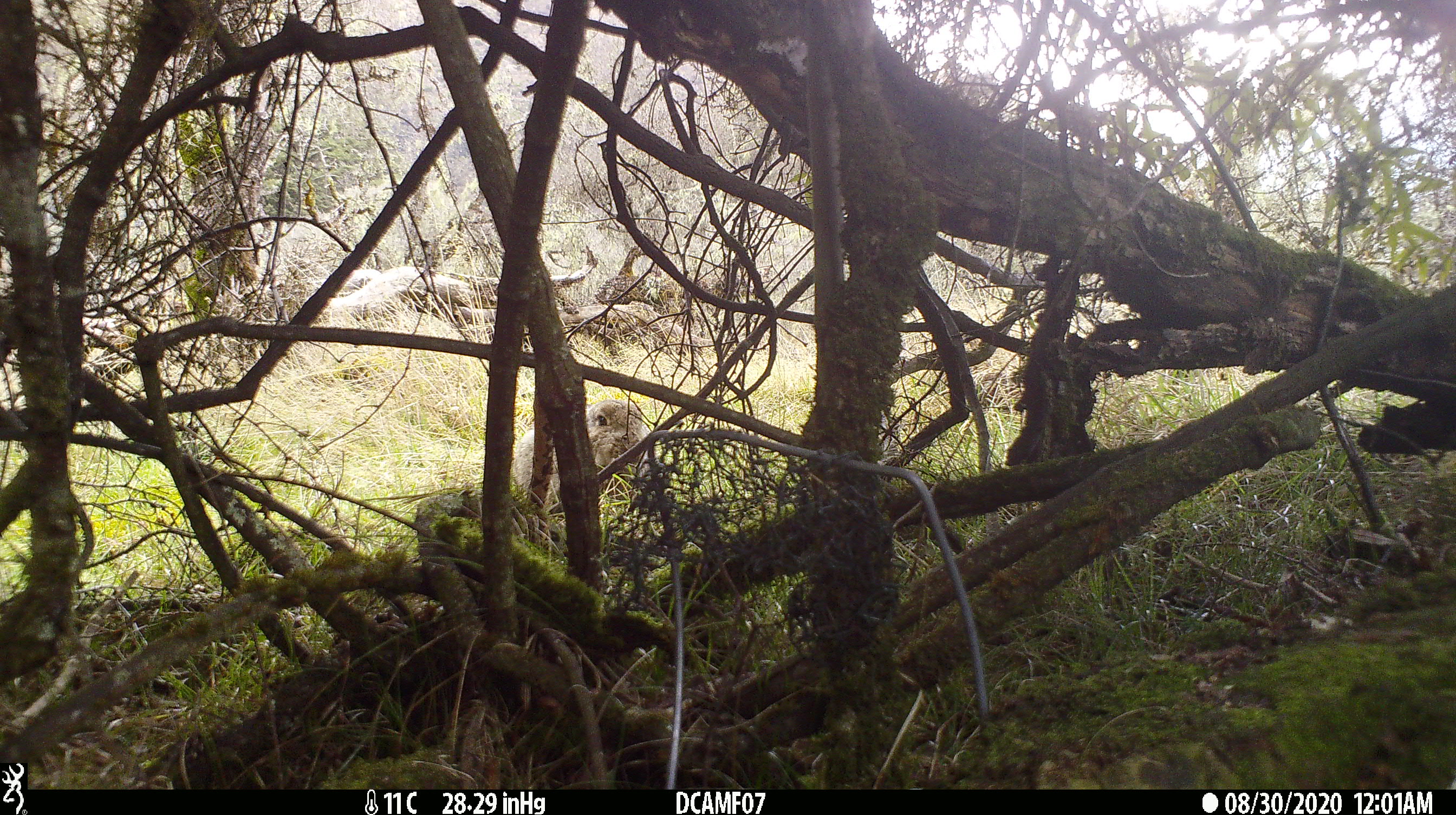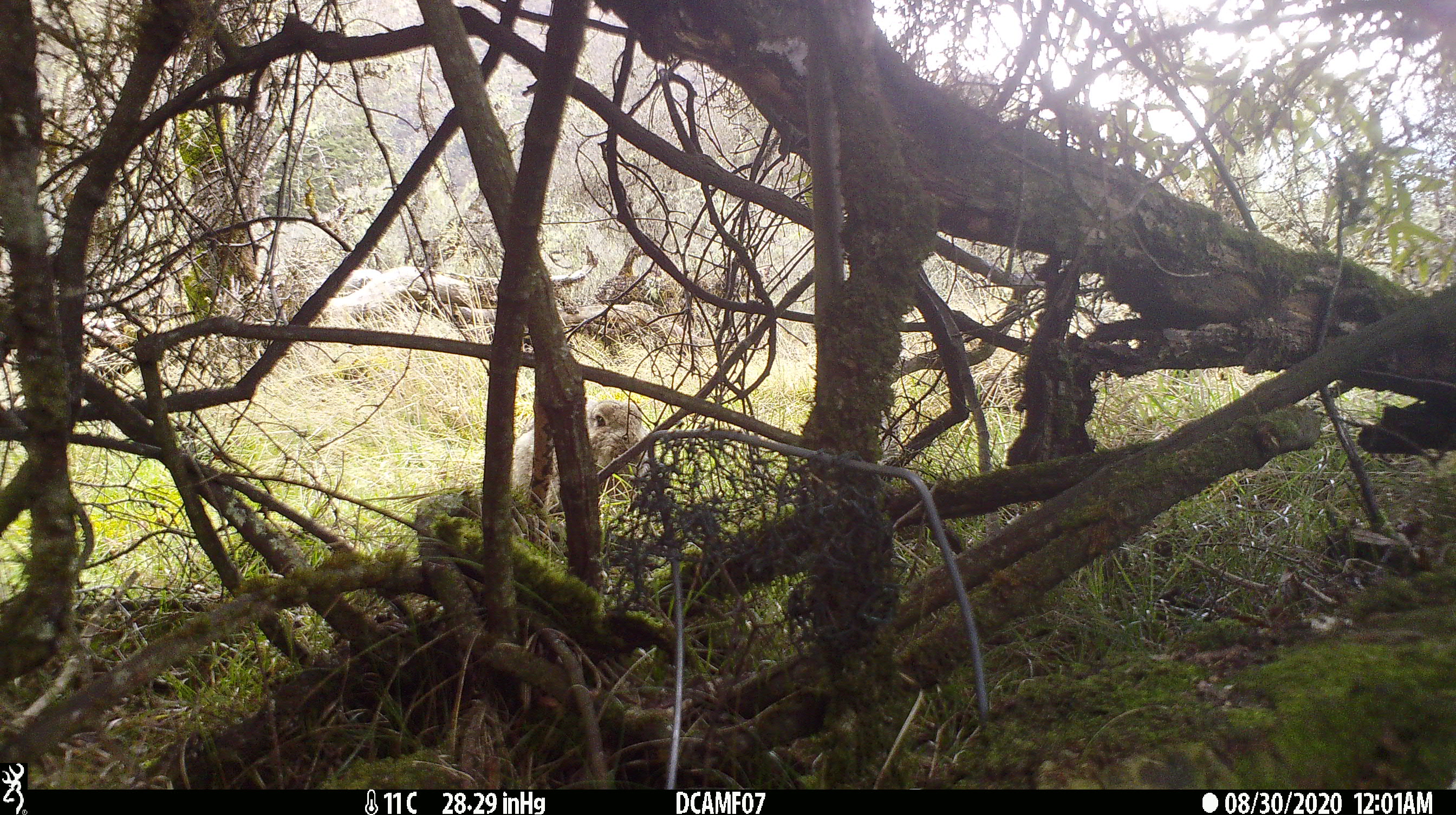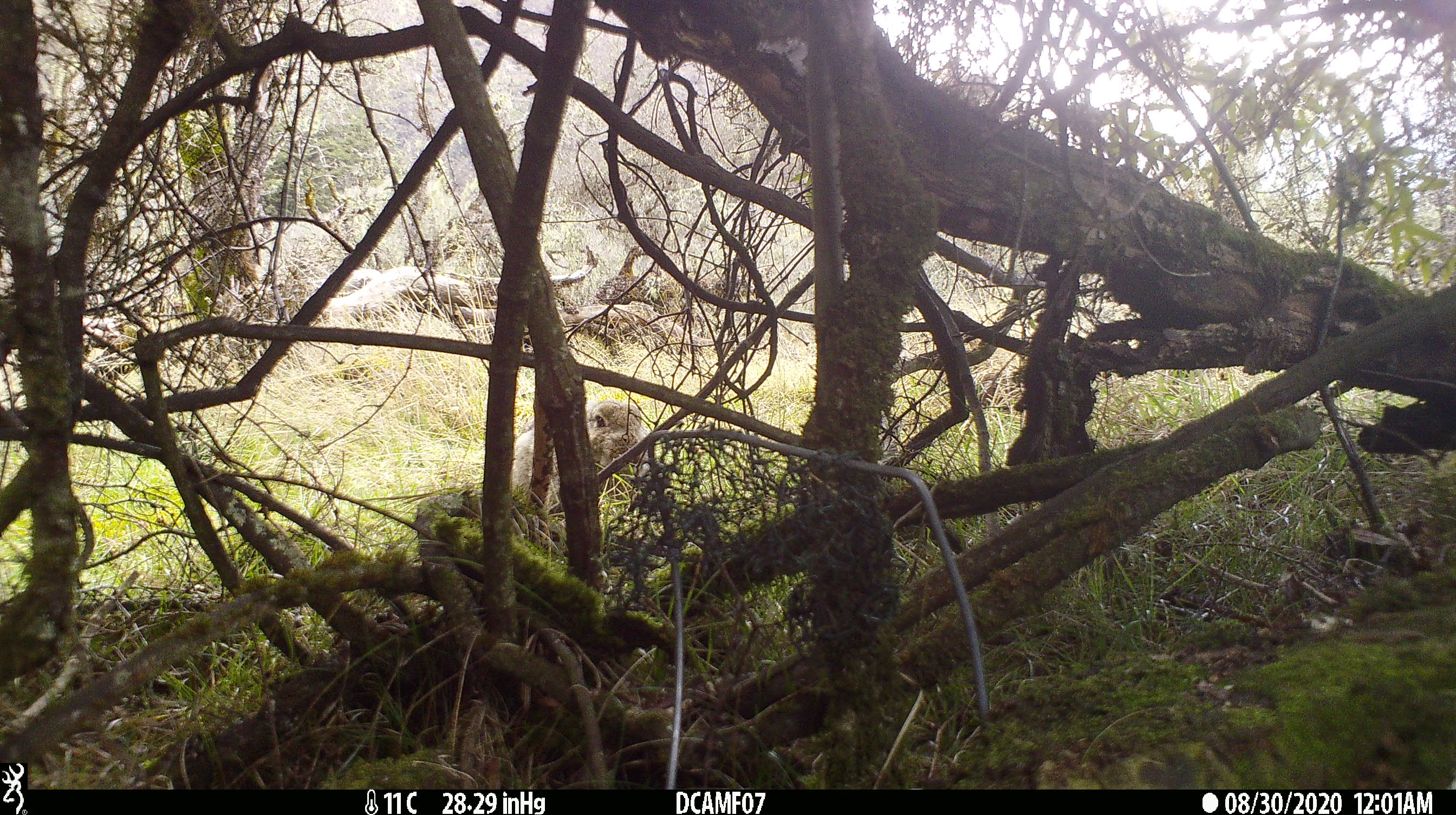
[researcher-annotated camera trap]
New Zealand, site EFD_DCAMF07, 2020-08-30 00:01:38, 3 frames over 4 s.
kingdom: Animalia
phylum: Chordata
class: Mammalia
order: Lagomorpha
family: Leporidae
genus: Oryctolagus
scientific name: Oryctolagus cuniculus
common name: european rabbit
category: rabbit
Rabbit (european rabbit) (Oryctolagus cuniculus).